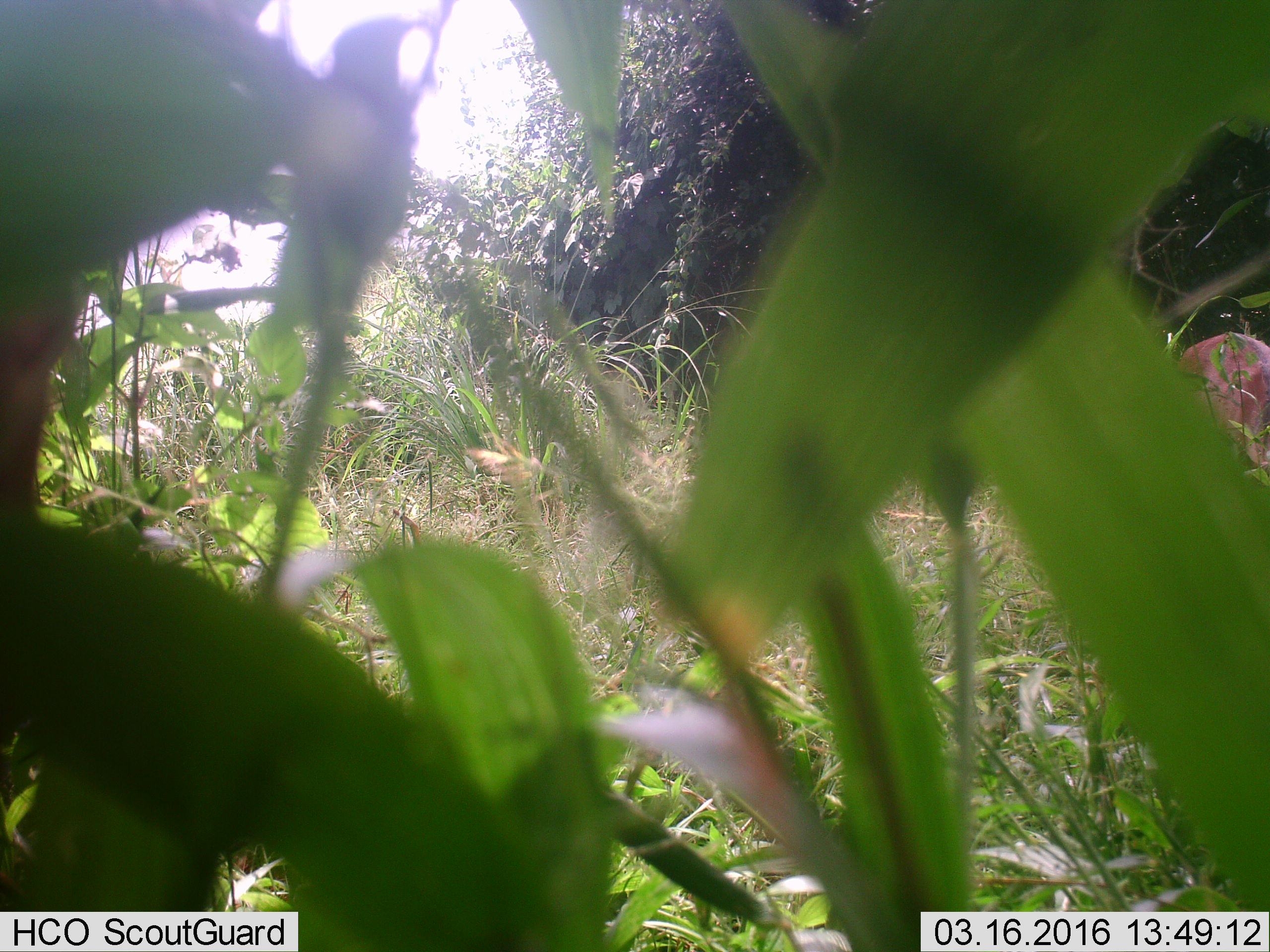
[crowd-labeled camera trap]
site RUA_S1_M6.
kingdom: Animalia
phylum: Chordata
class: Mammalia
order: Artiodactyla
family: Bovidae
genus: Aepyceros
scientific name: Aepyceros melampus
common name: impala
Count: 1.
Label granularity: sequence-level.